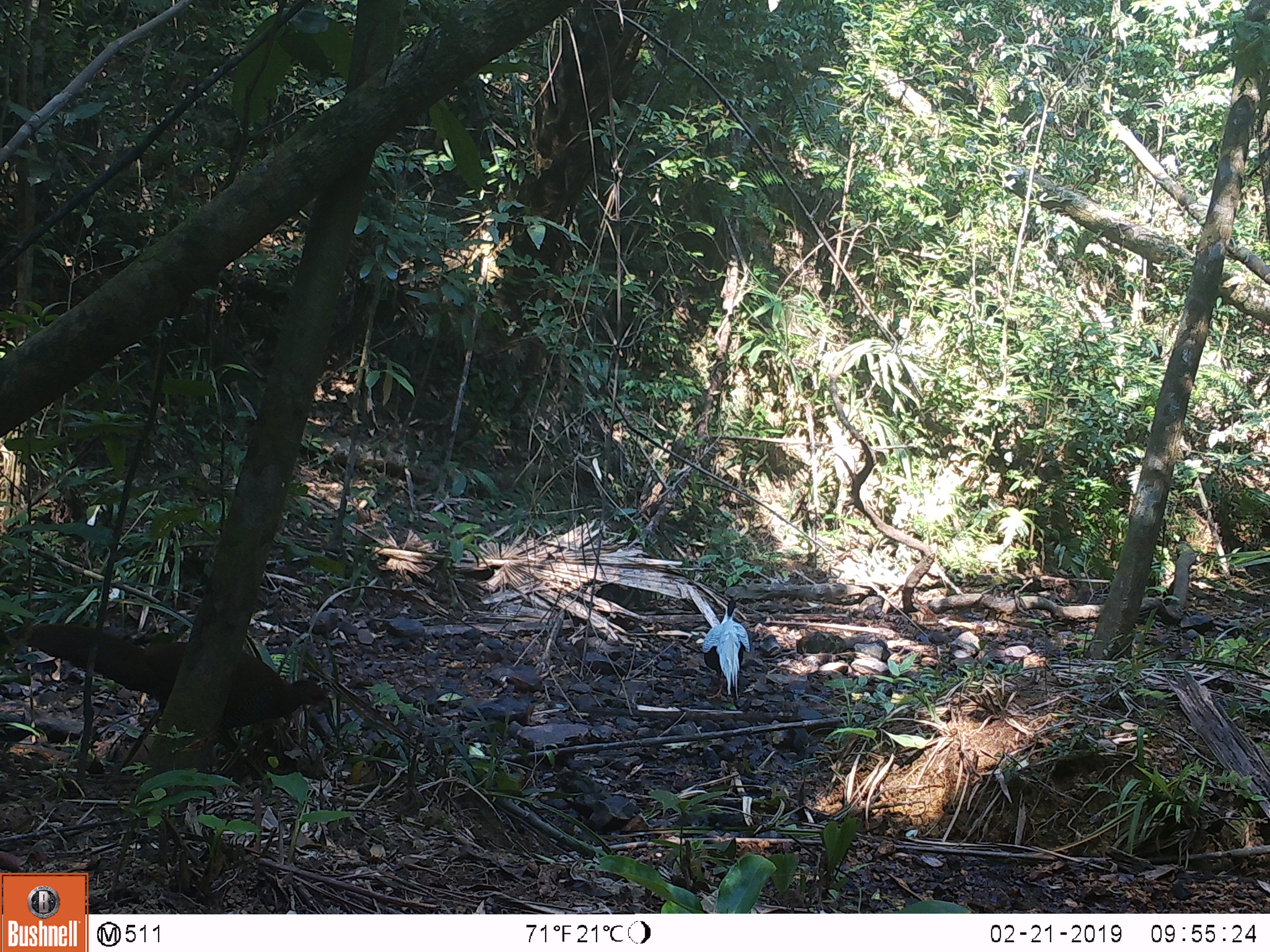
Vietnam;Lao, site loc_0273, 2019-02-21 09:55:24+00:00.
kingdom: Animalia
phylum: Chordata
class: Aves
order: Galliformes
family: Phasianidae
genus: Lophura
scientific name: Lophura nycthemera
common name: silver pheasant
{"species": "silver pheasant (Lophura nycthemera)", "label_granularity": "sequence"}